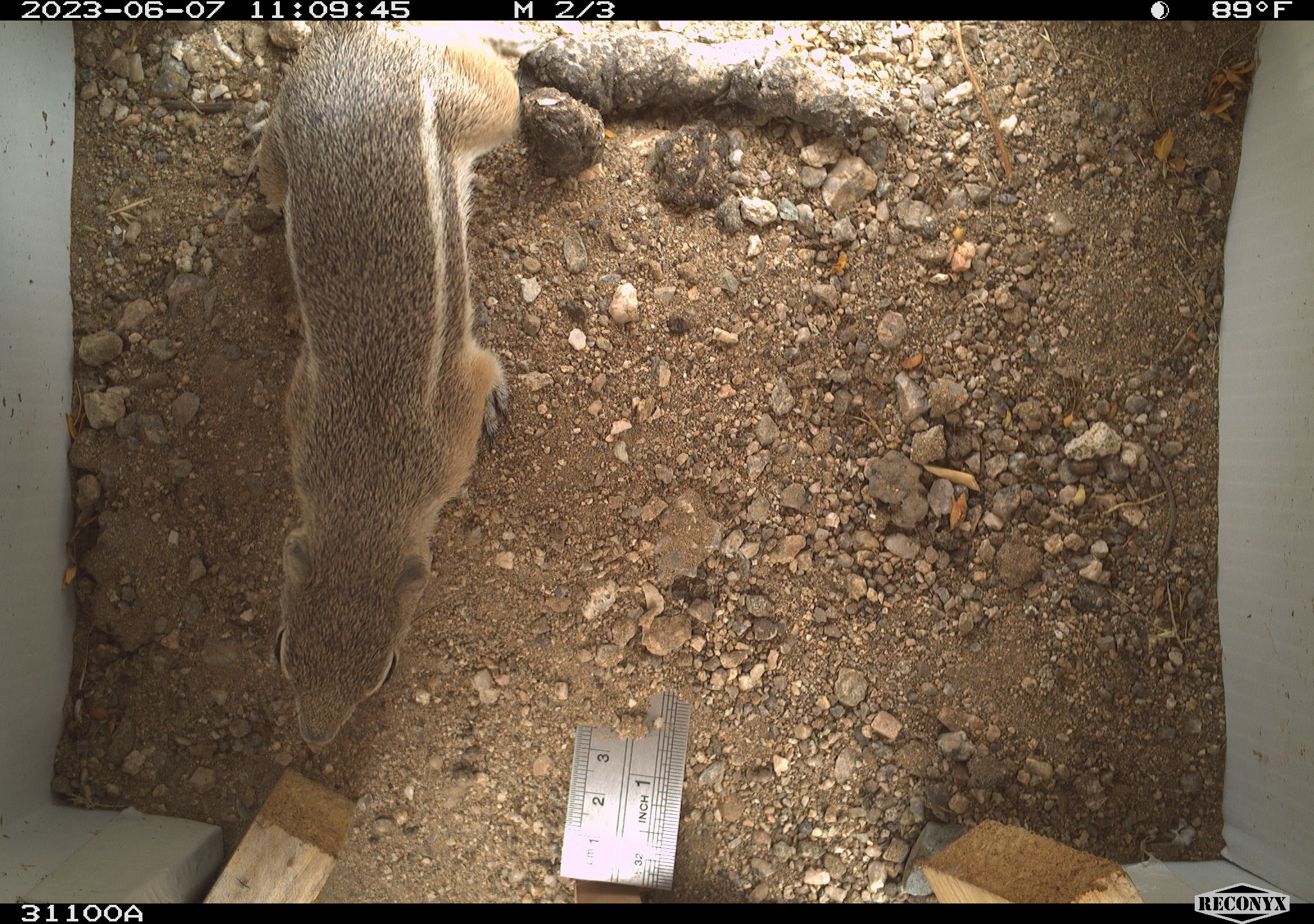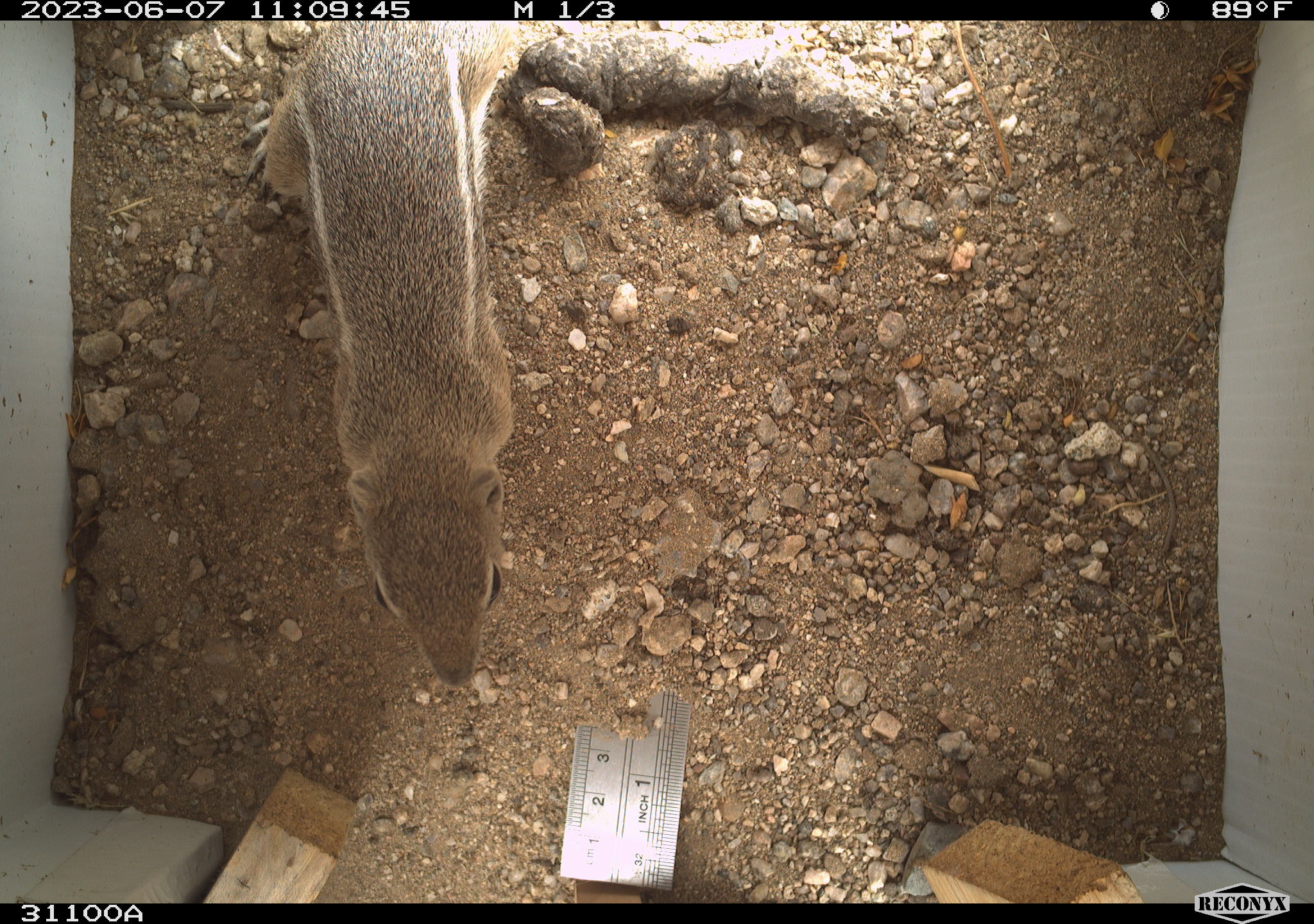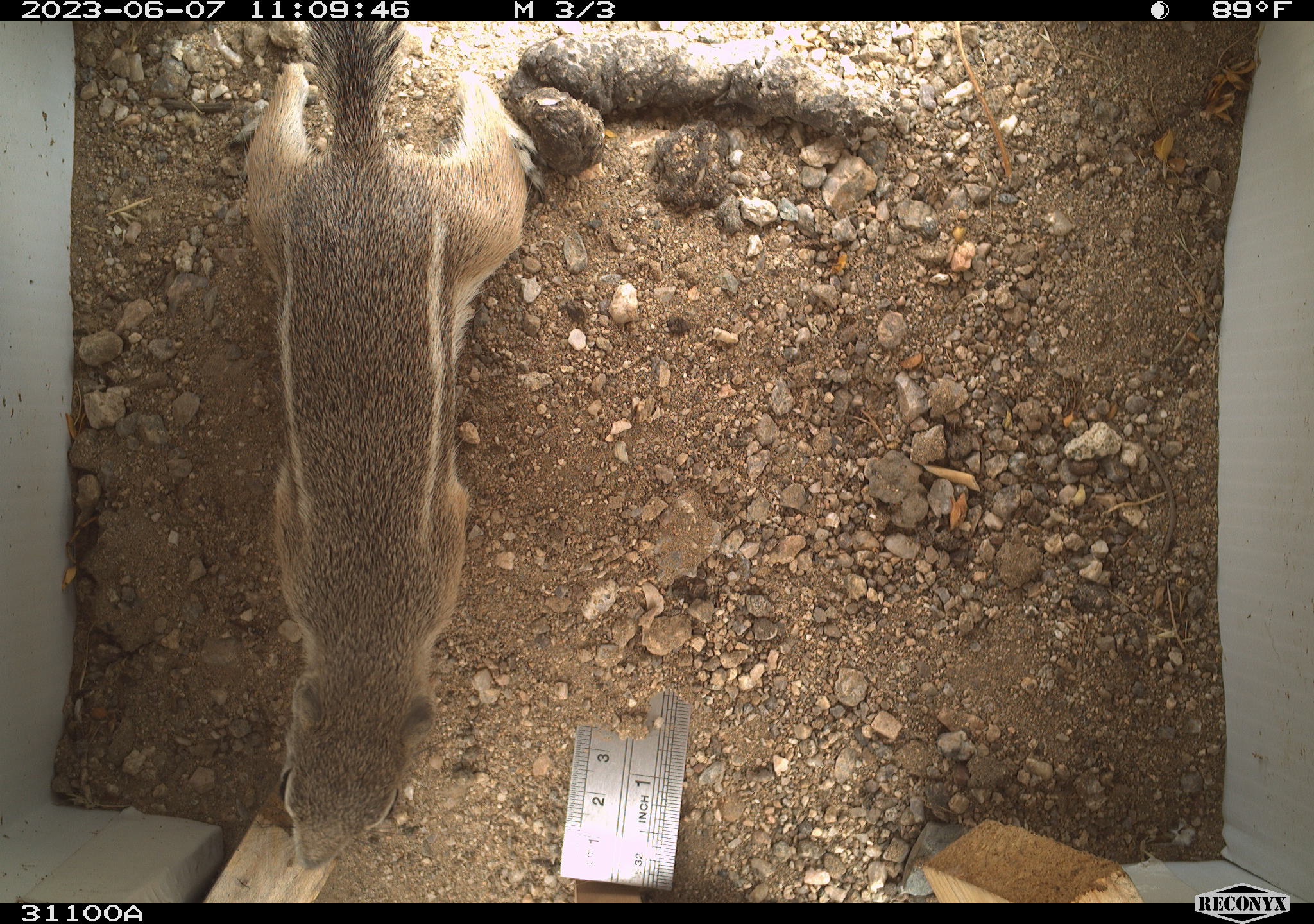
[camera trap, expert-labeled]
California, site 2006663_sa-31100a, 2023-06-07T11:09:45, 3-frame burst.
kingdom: Animalia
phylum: Chordata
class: Mammalia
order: Rodentia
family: Sciuridae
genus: Ammospermophilus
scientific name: Ammospermophilus leucurus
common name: white-tailed antelope squirrel